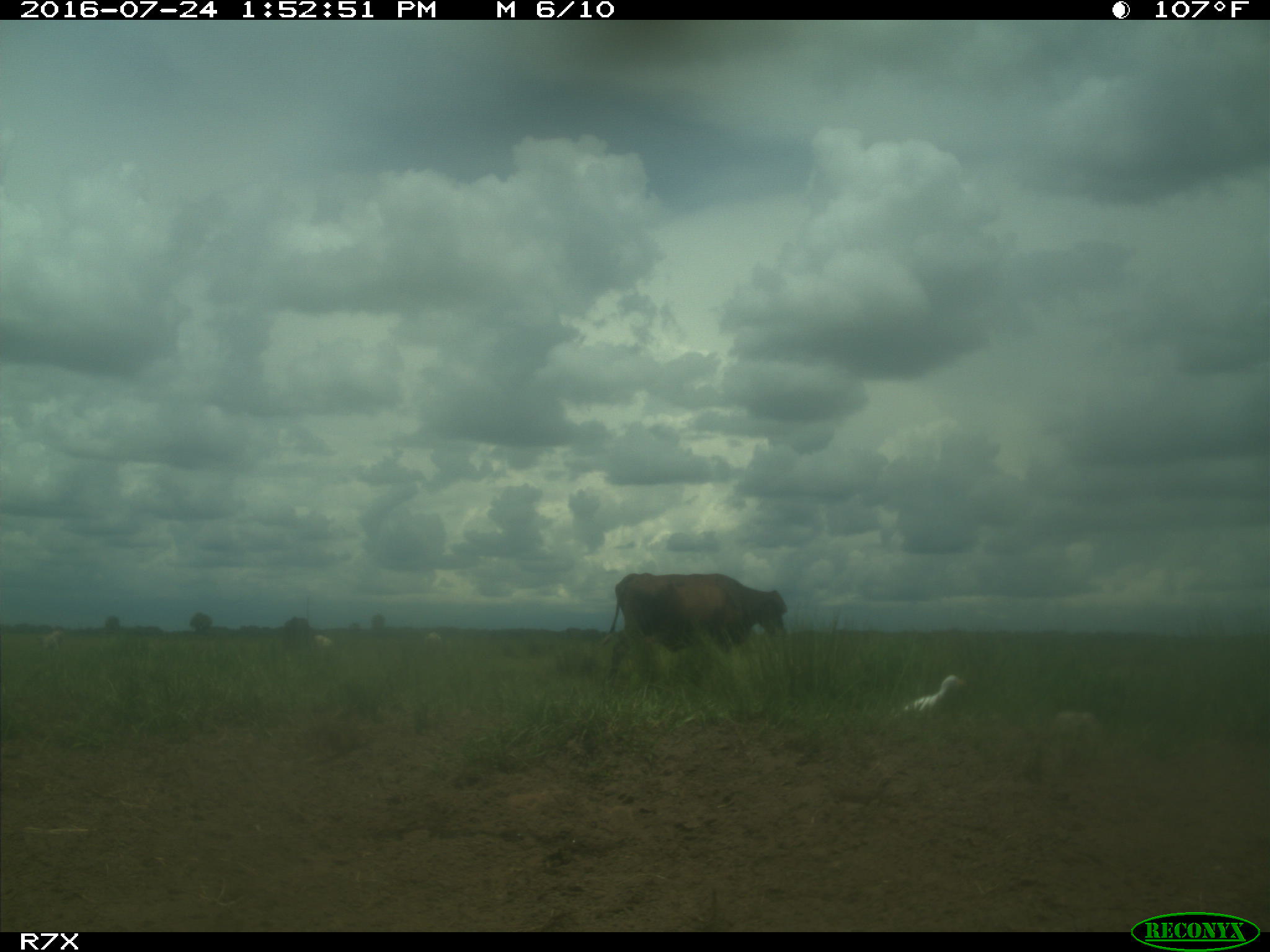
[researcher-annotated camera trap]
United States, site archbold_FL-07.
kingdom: Animalia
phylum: Chordata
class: Mammalia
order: Artiodactyla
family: Bovidae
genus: Bos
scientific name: Bos taurus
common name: domestic cow